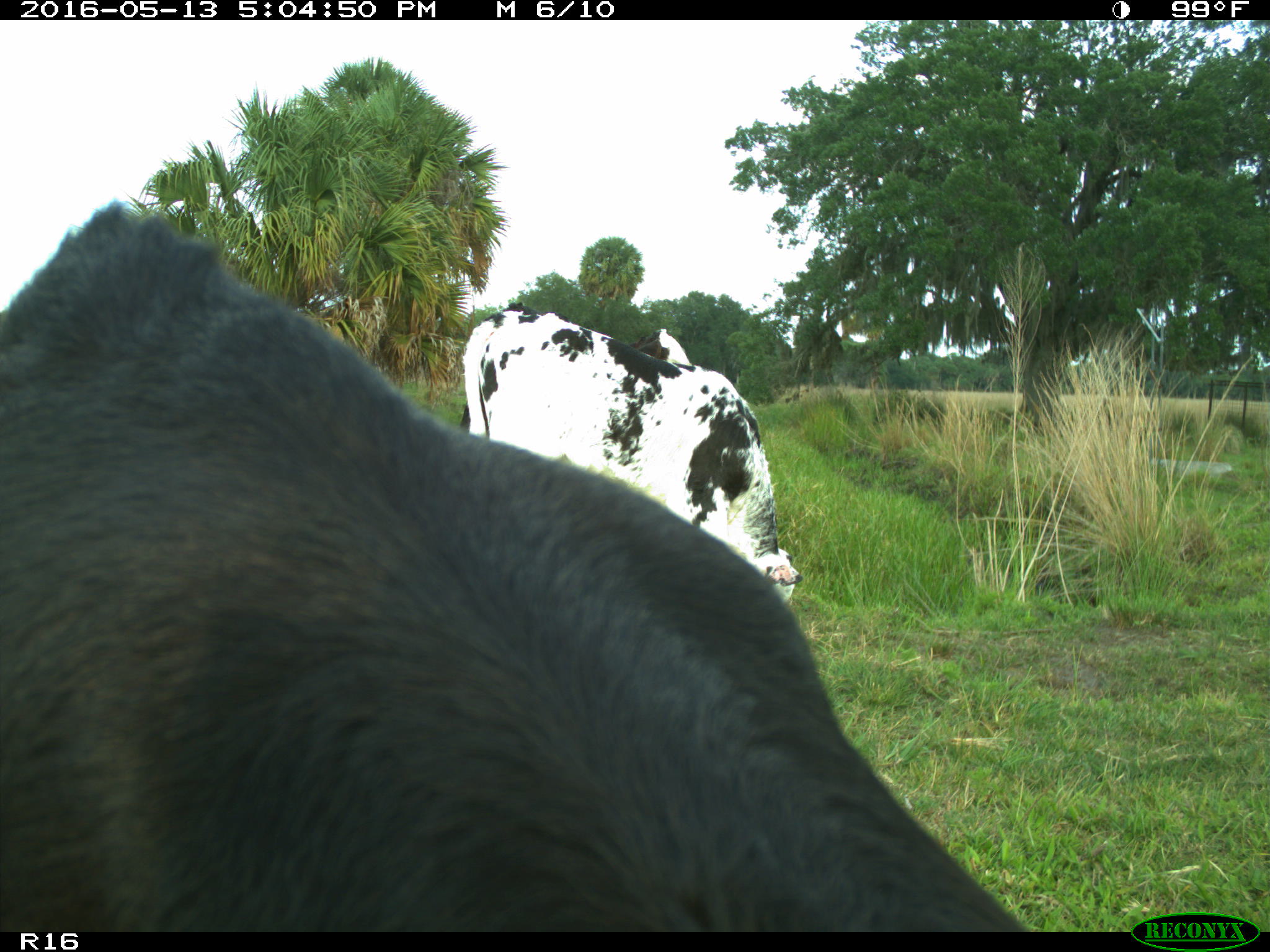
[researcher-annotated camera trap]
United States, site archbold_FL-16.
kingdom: Animalia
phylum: Chordata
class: Mammalia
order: Artiodactyla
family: Bovidae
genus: Bos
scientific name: Bos taurus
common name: domestic cow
Bos taurus (domestic cow).